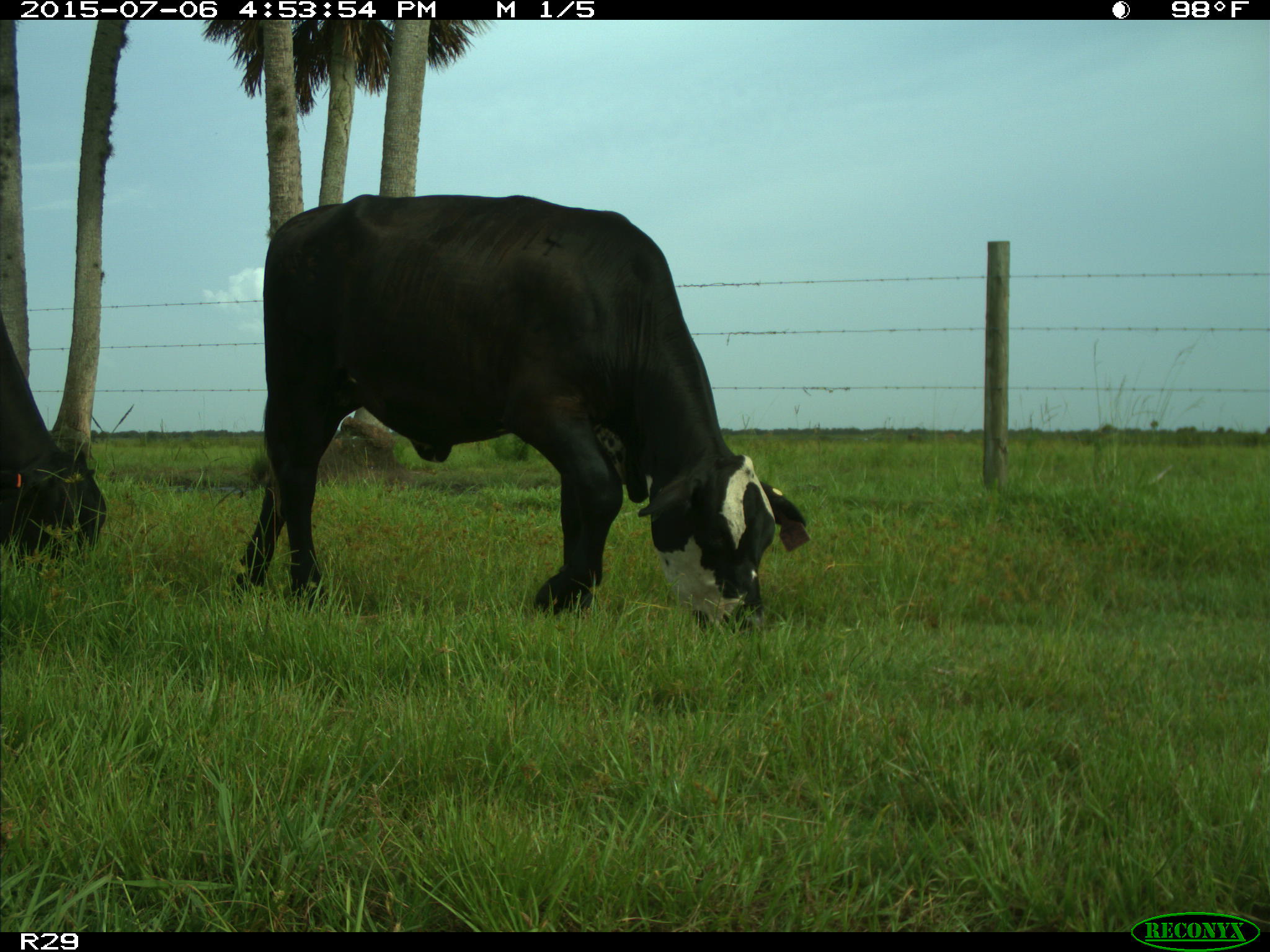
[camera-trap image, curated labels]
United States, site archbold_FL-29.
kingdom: Animalia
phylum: Chordata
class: Mammalia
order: Artiodactyla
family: Bovidae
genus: Bos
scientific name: Bos taurus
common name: domestic cow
Bos taurus (domestic cow).